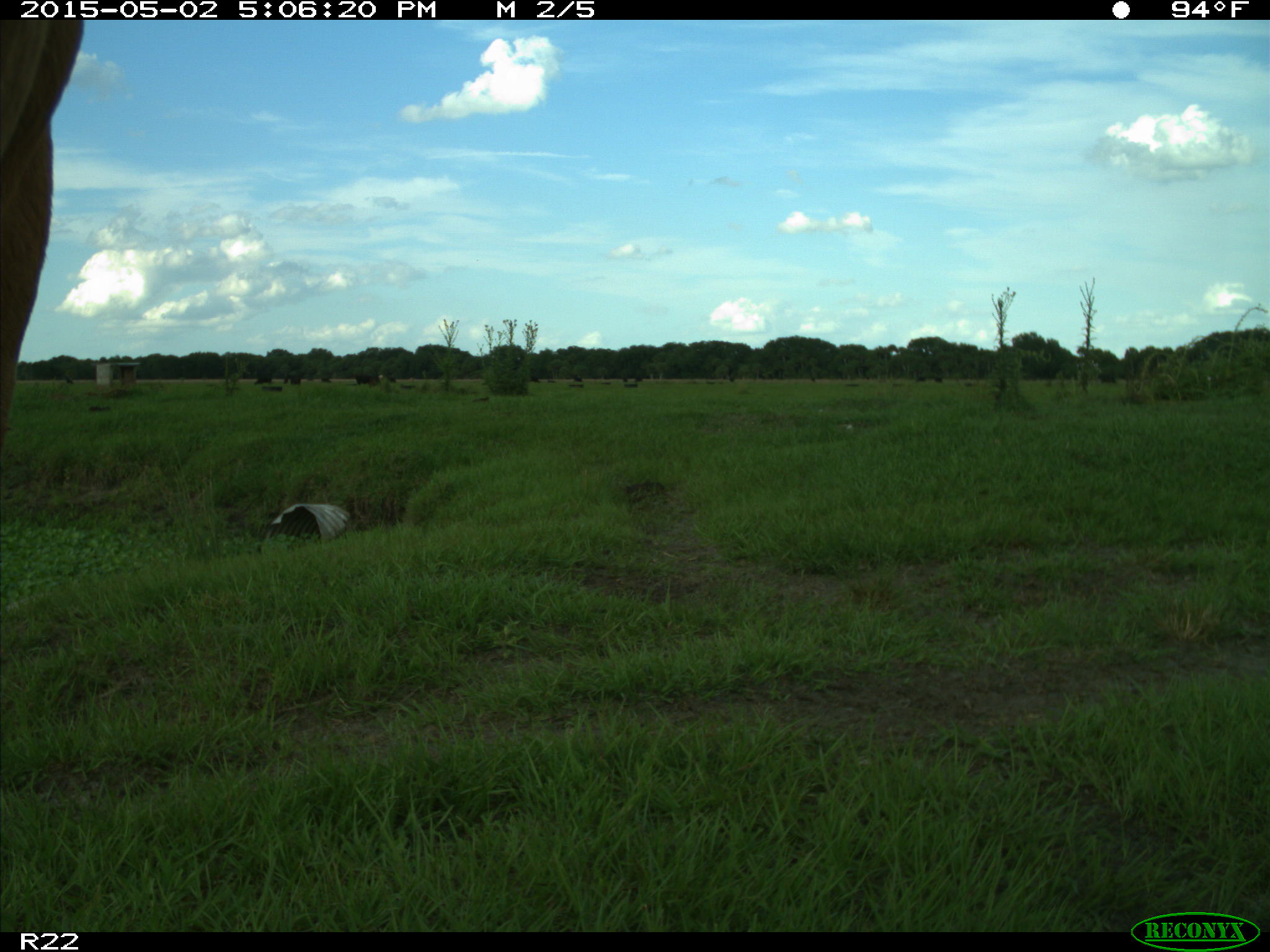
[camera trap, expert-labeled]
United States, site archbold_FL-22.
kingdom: Animalia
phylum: Chordata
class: Mammalia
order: Artiodactyla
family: Bovidae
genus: Bos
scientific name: Bos taurus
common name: domestic cow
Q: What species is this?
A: Bos taurus (domestic cow).